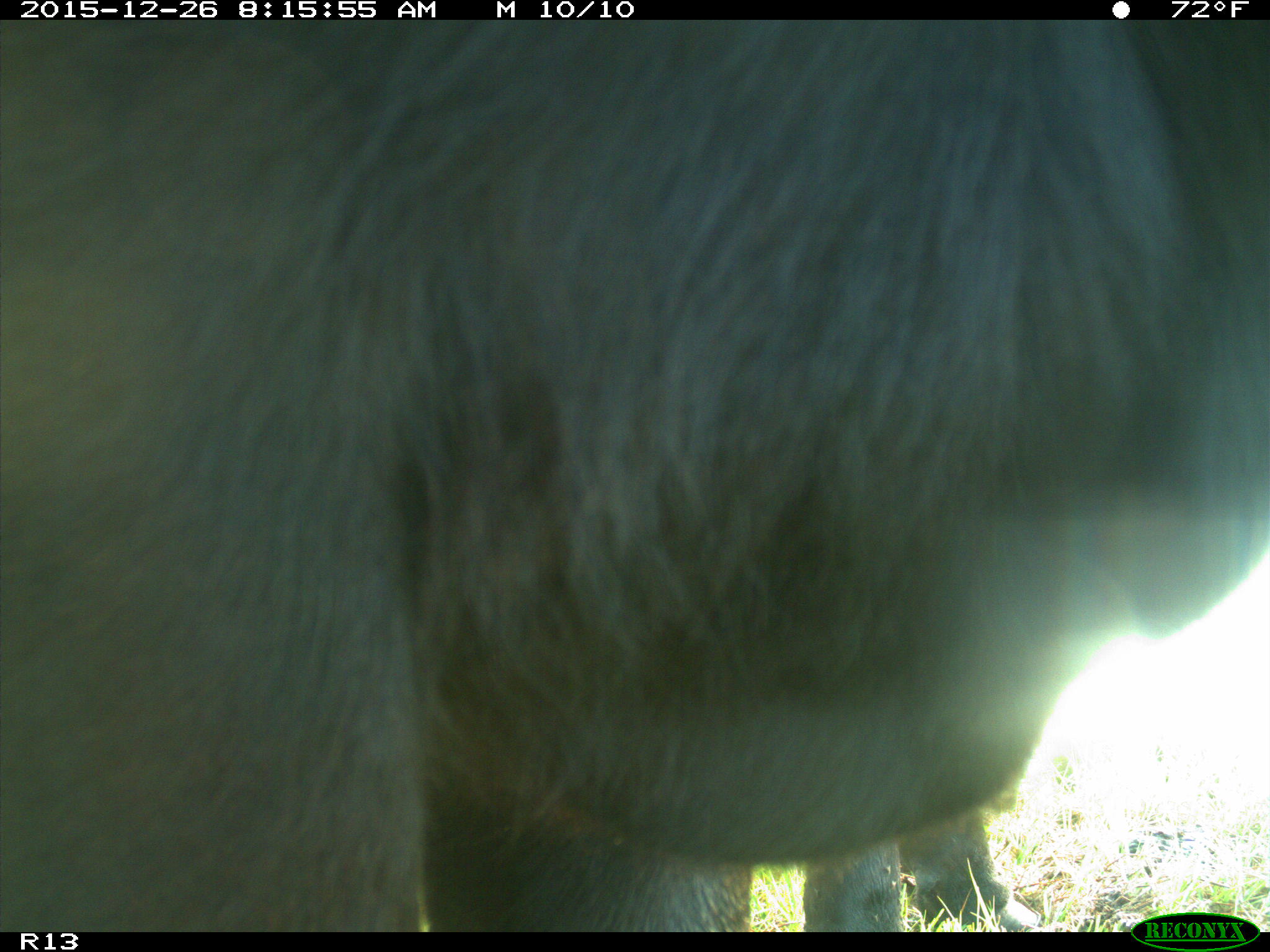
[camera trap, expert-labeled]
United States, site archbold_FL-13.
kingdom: Animalia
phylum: Chordata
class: Mammalia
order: Artiodactyla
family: Bovidae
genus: Bos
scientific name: Bos taurus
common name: domestic cow